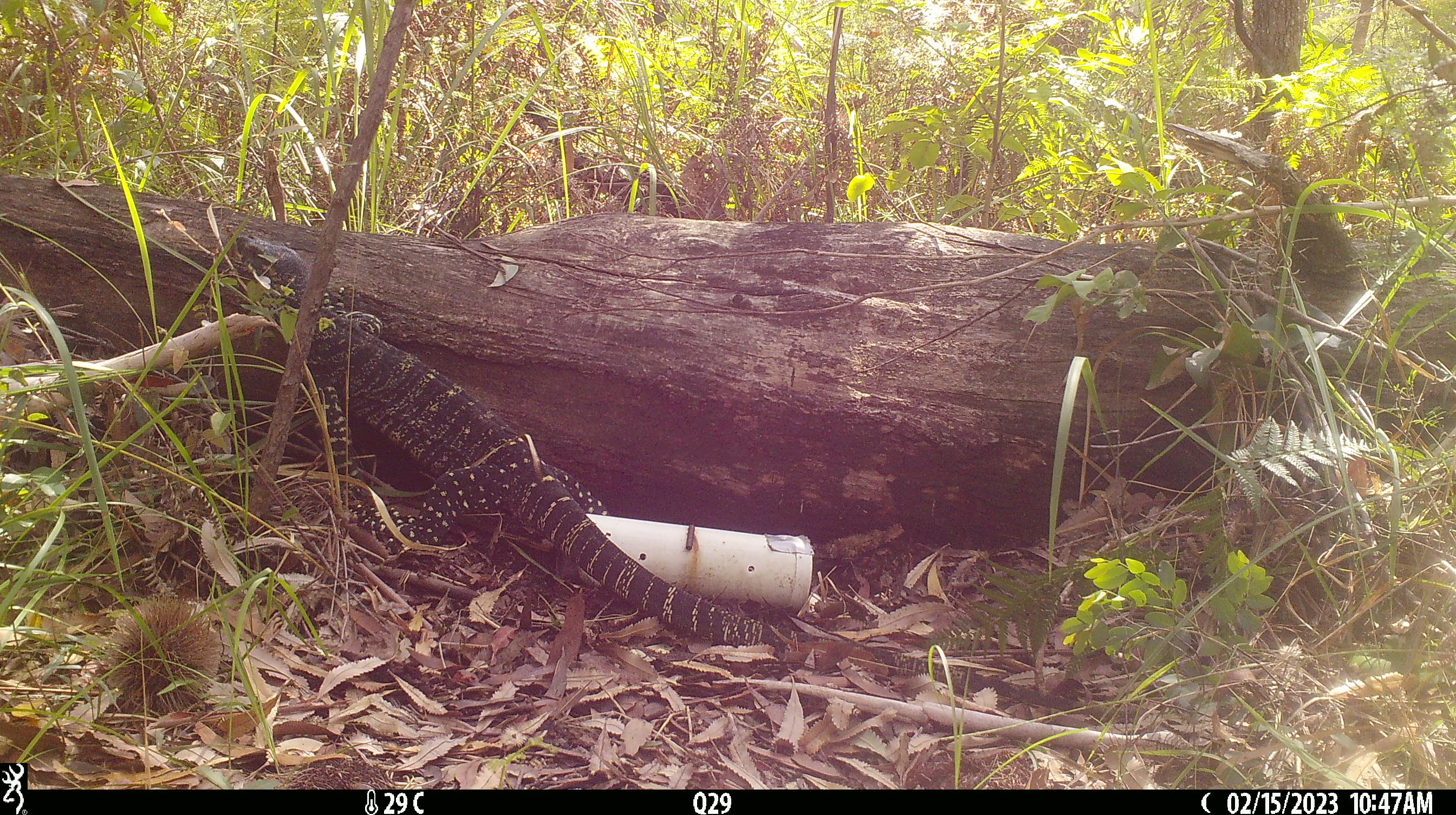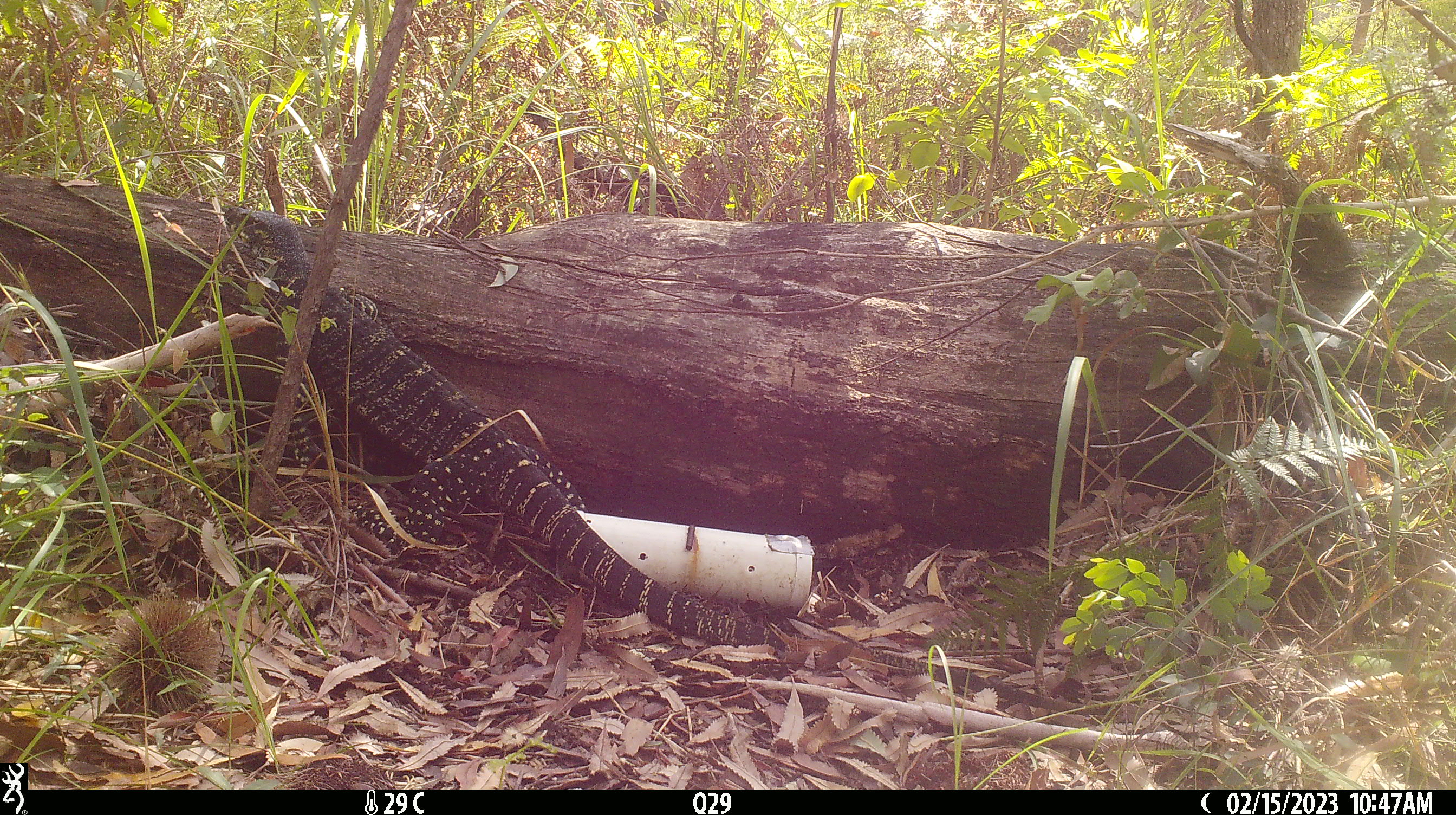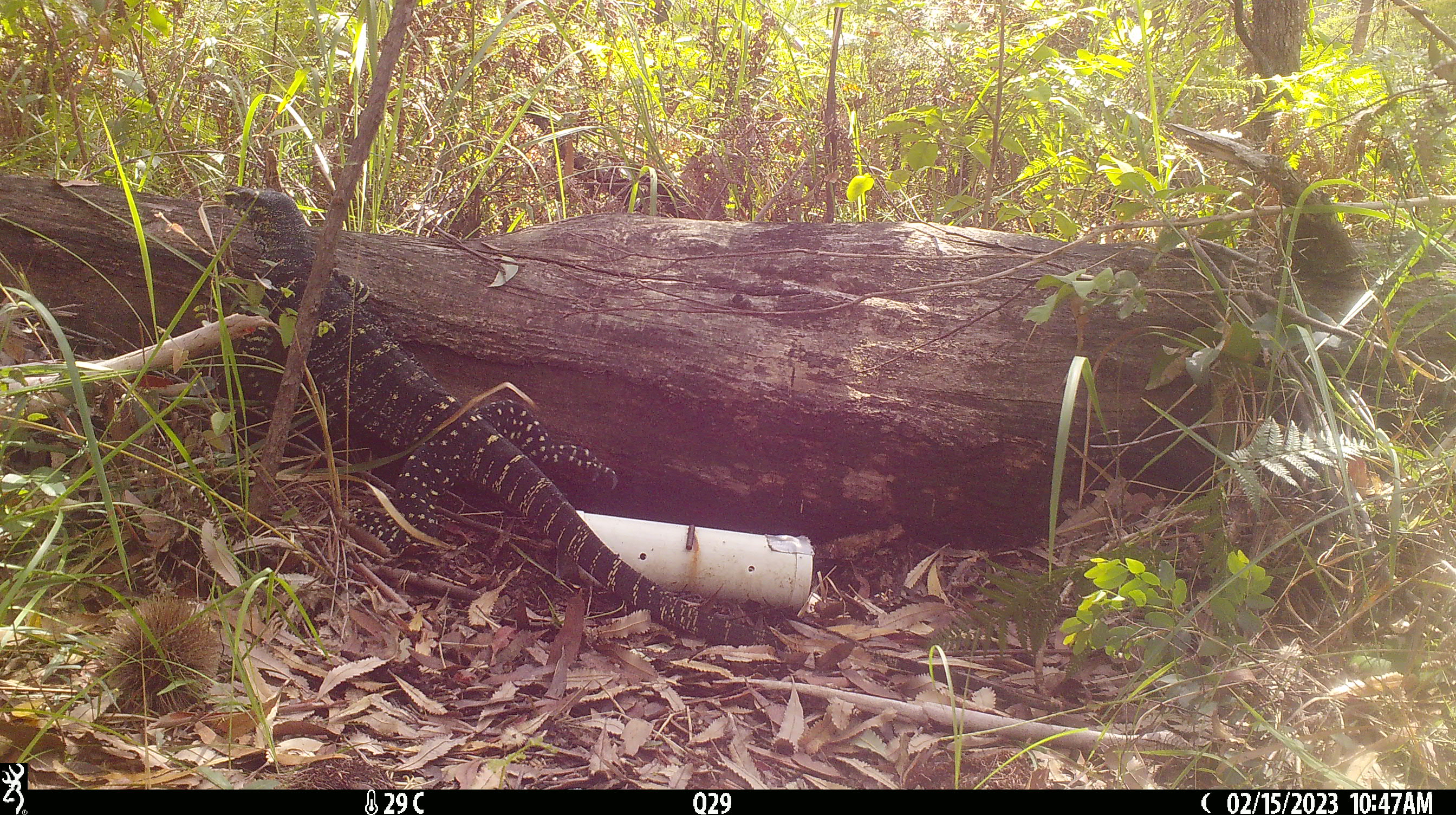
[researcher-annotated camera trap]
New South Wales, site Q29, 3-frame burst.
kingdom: Animalia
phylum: Chordata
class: Reptilia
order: Squamata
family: Varanidae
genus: Varanus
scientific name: Varanus varius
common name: lace monitor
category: goanna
Goanna (lace monitor) (Varanus varius).